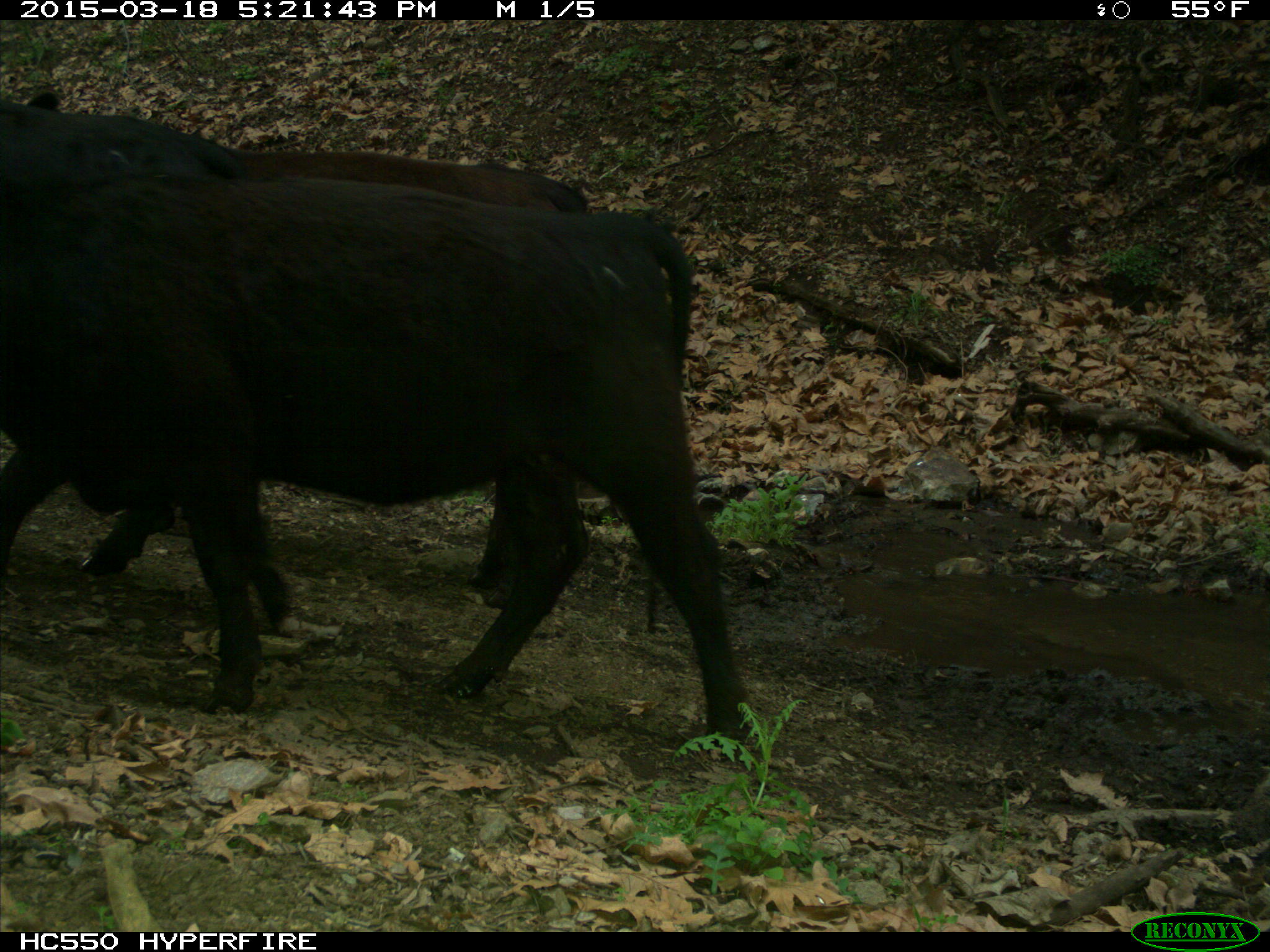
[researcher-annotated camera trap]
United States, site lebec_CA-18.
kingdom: Animalia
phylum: Chordata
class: Mammalia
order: Artiodactyla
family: Bovidae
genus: Bos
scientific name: Bos taurus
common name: domestic cow